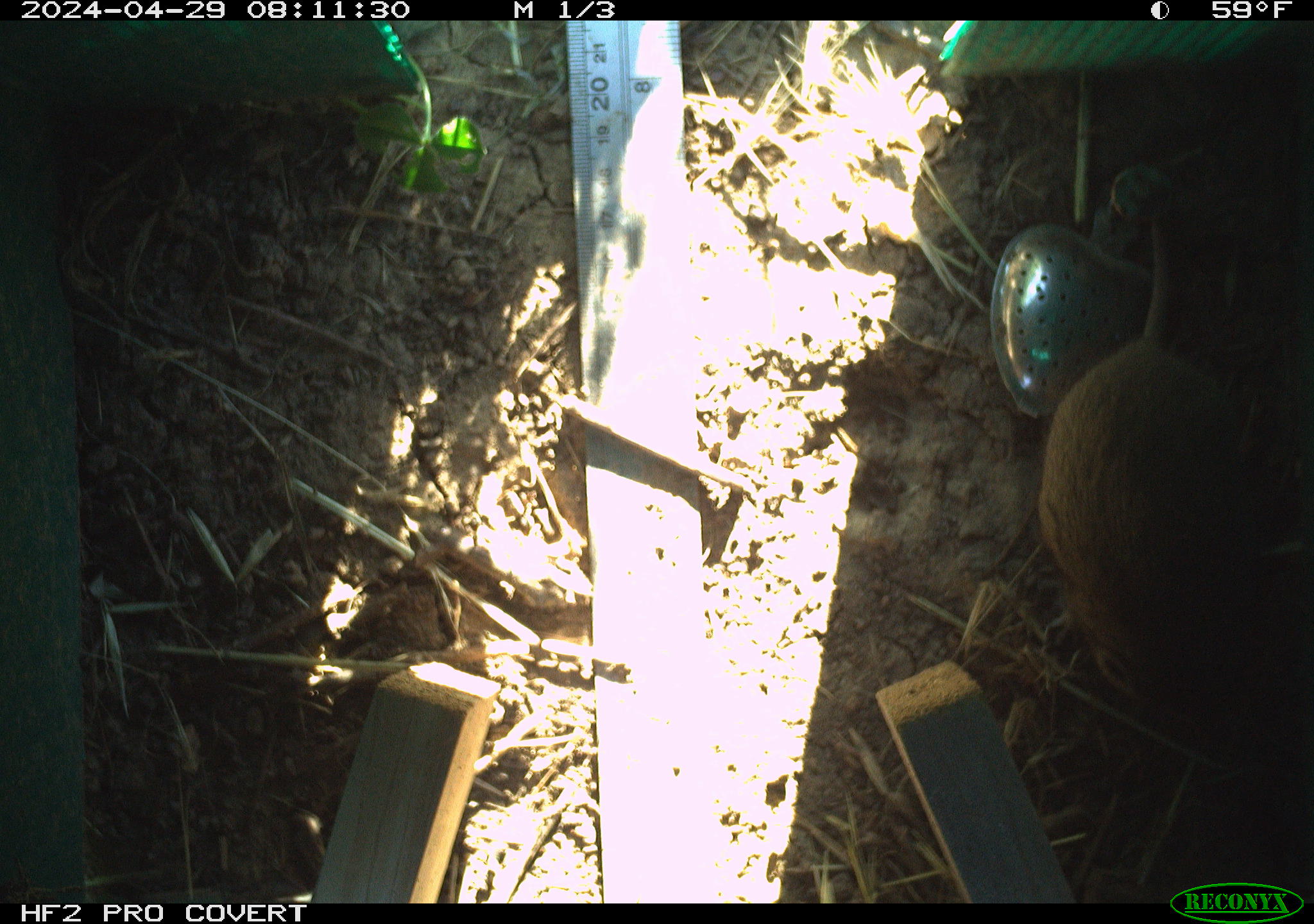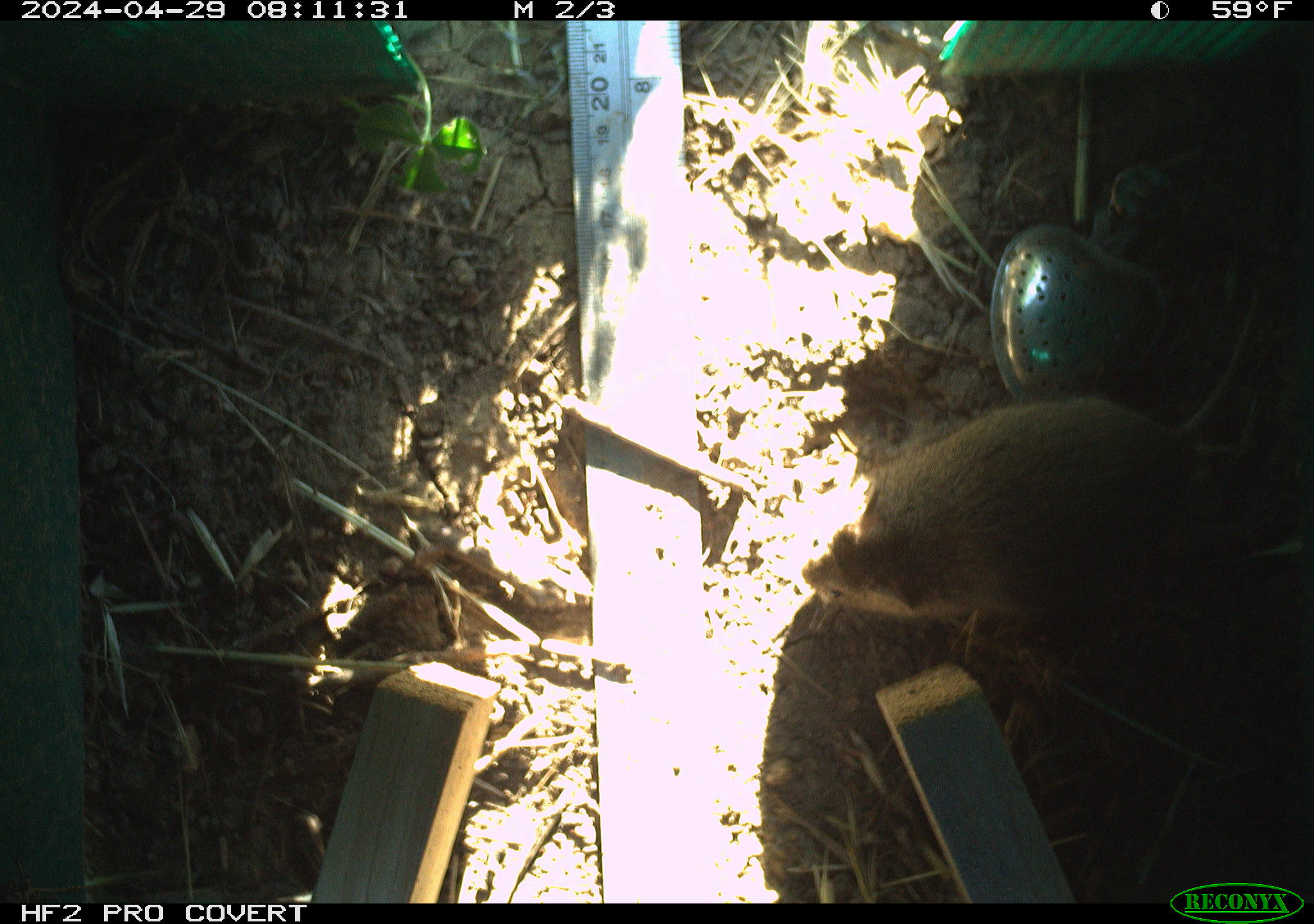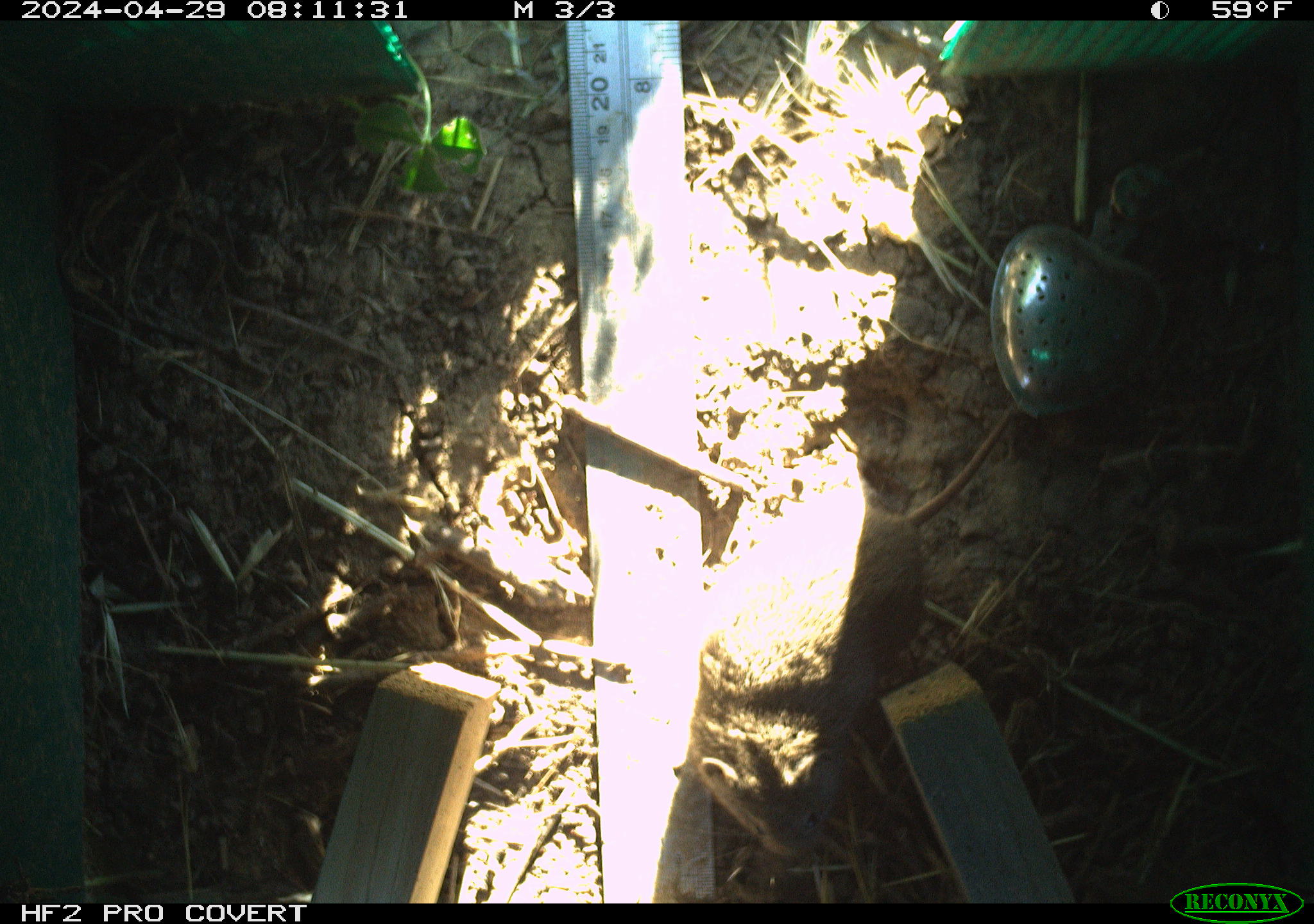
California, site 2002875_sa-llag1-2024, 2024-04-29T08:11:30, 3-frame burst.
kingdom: Animalia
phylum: Chordata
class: Mammalia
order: Rodentia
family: Cricetidae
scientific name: Arvicolinae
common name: voles, lemmings, and muskrats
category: arvicolinae subfamily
Arvicolinae subfamily (voles, lemmings, and muskrats) (Arvicolinae).